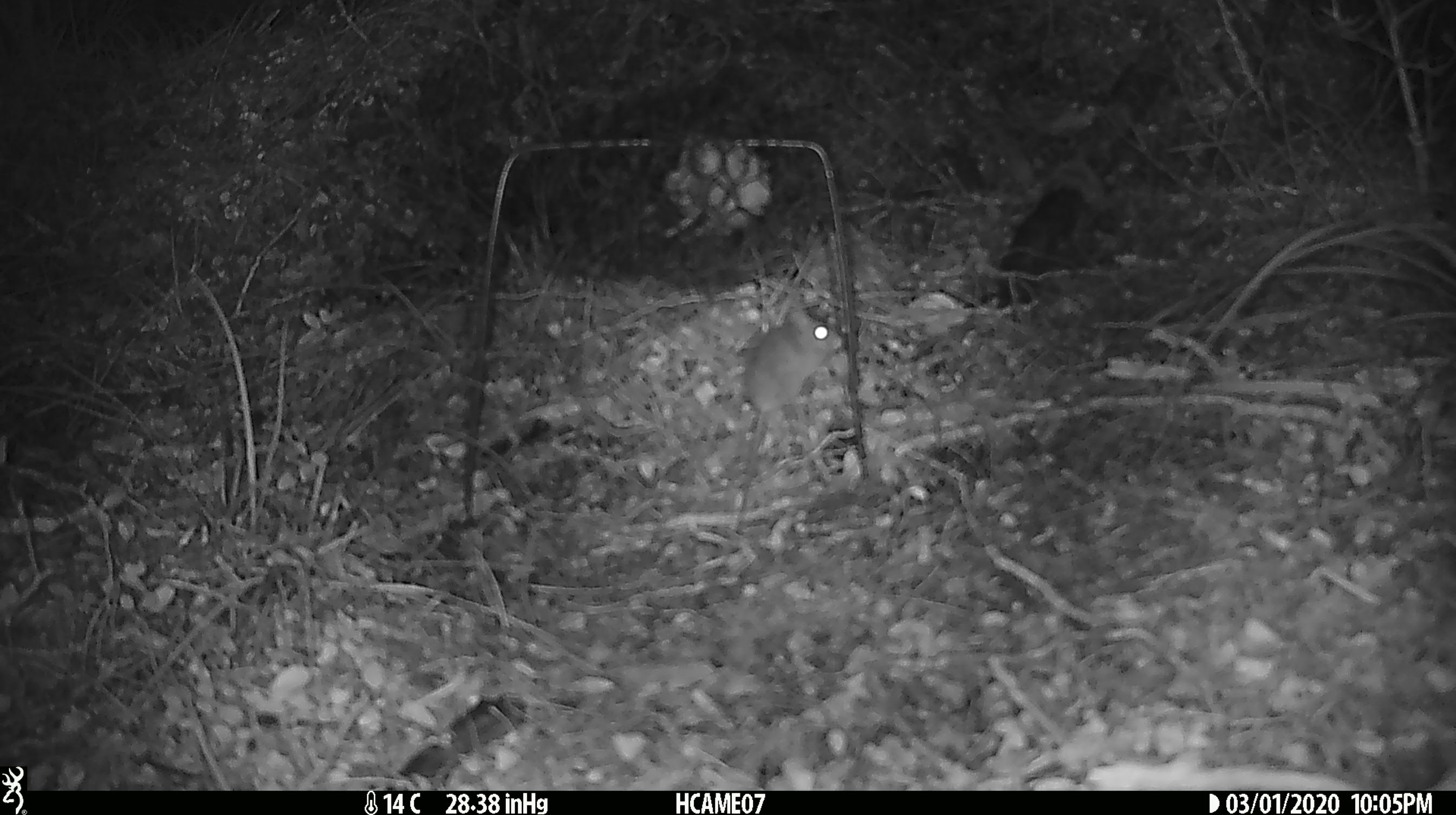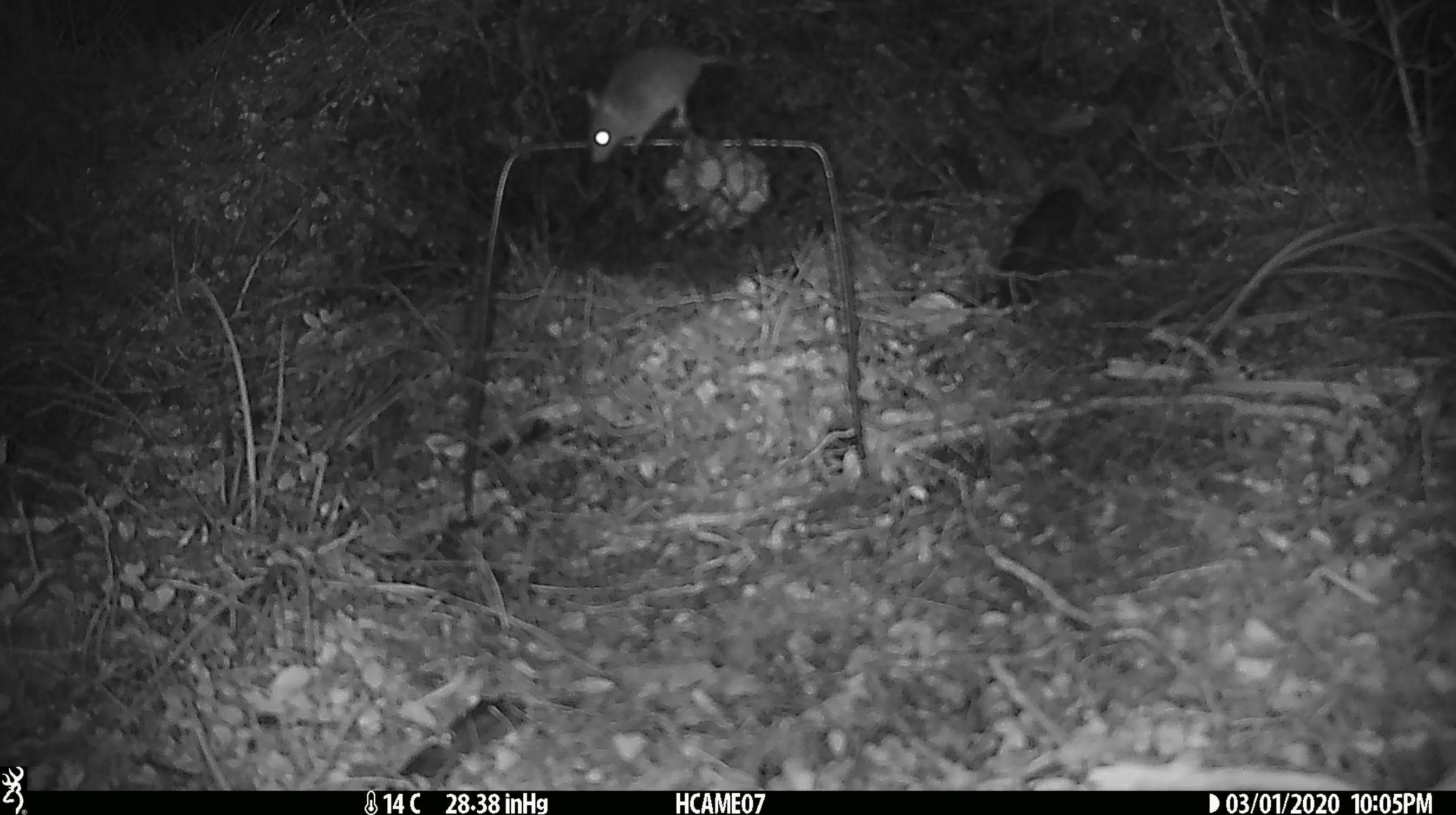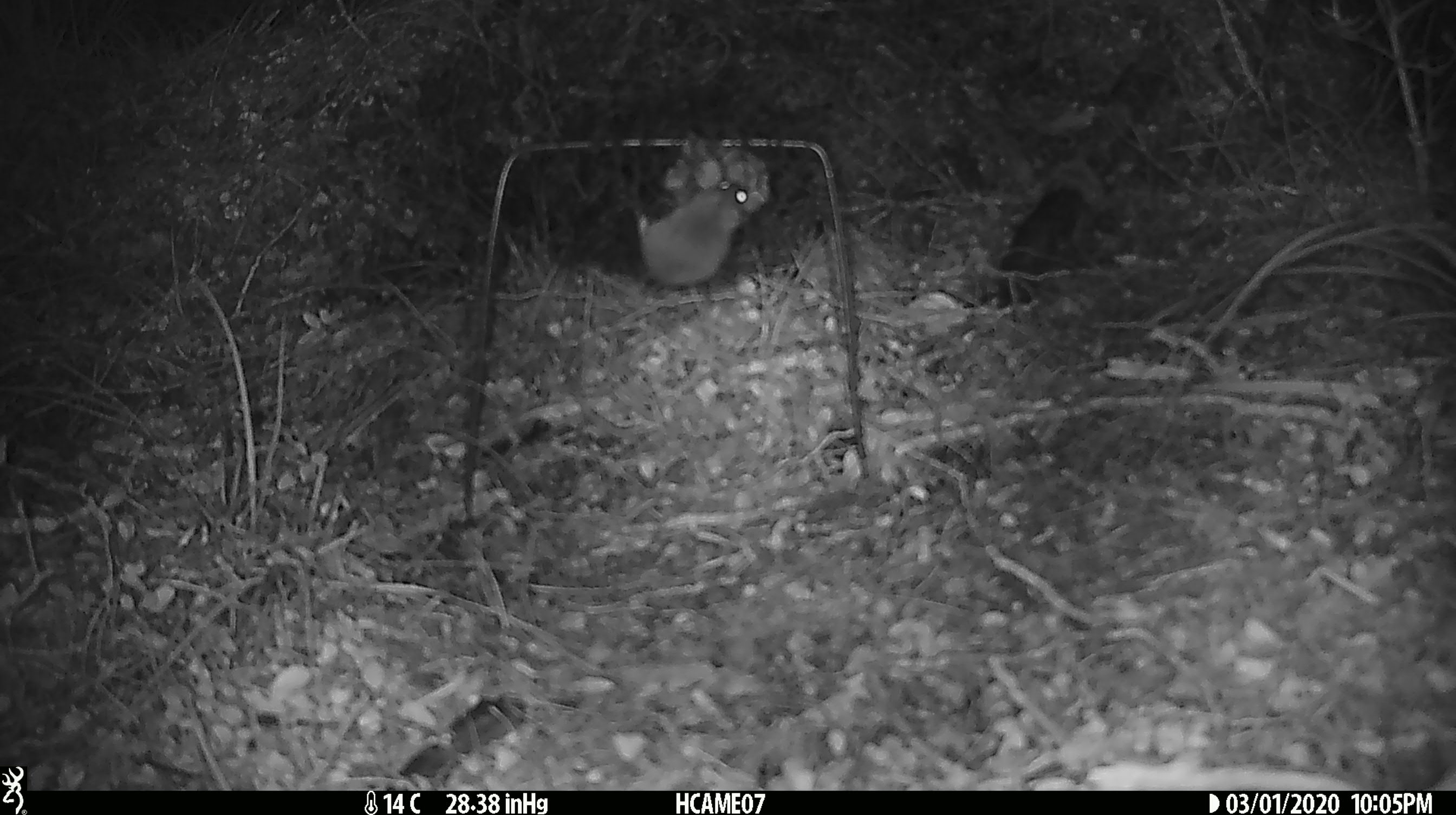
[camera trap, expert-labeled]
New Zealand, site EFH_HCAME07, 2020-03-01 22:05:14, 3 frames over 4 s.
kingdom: Animalia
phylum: Chordata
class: Mammalia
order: Rodentia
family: Muridae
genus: Mus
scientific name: Mus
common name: mouse